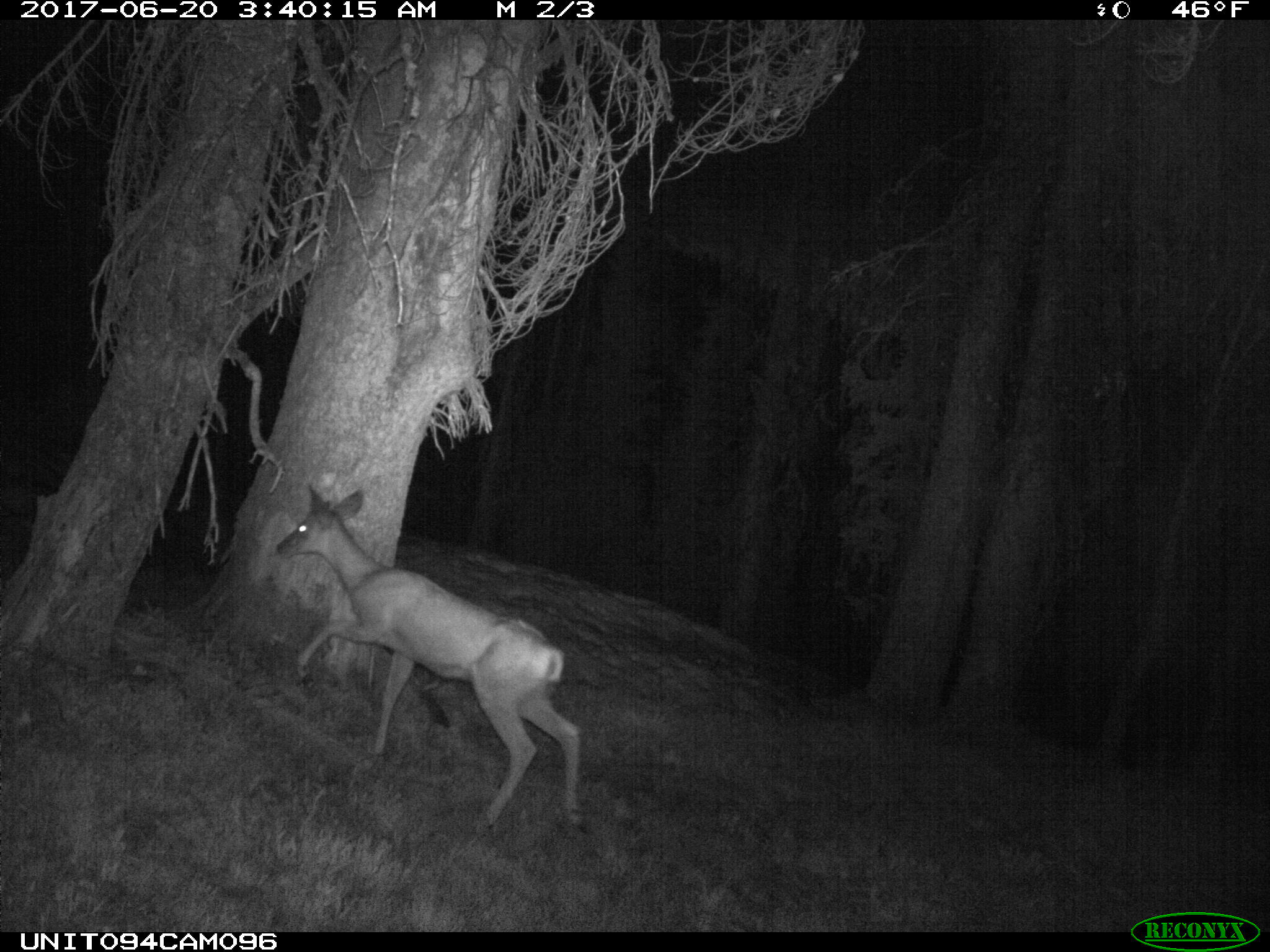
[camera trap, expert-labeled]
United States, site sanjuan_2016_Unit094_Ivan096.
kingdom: Animalia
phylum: Chordata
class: Mammalia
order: Artiodactyla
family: Cervidae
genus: Odocoileus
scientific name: Odocoileus hemionus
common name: mule deer